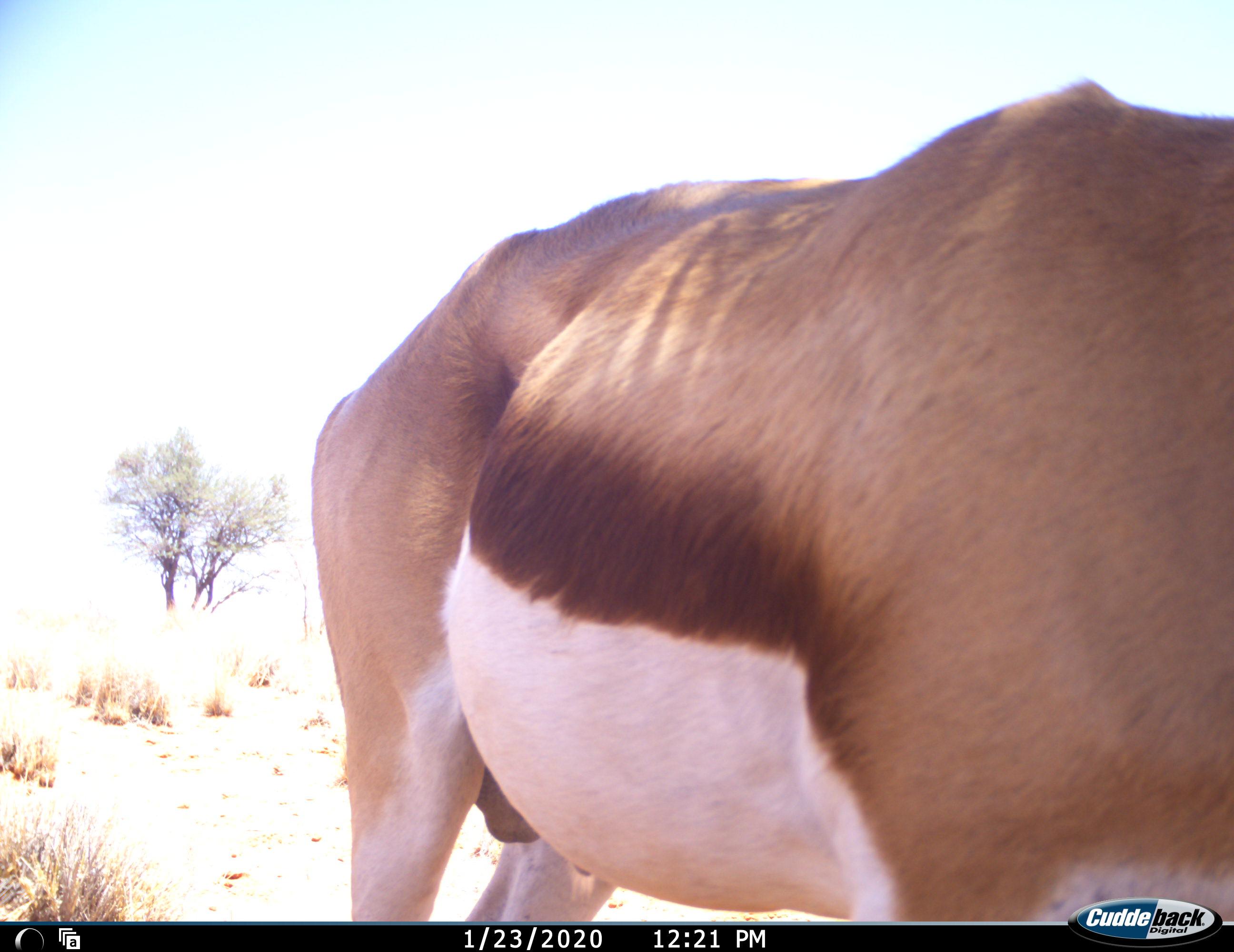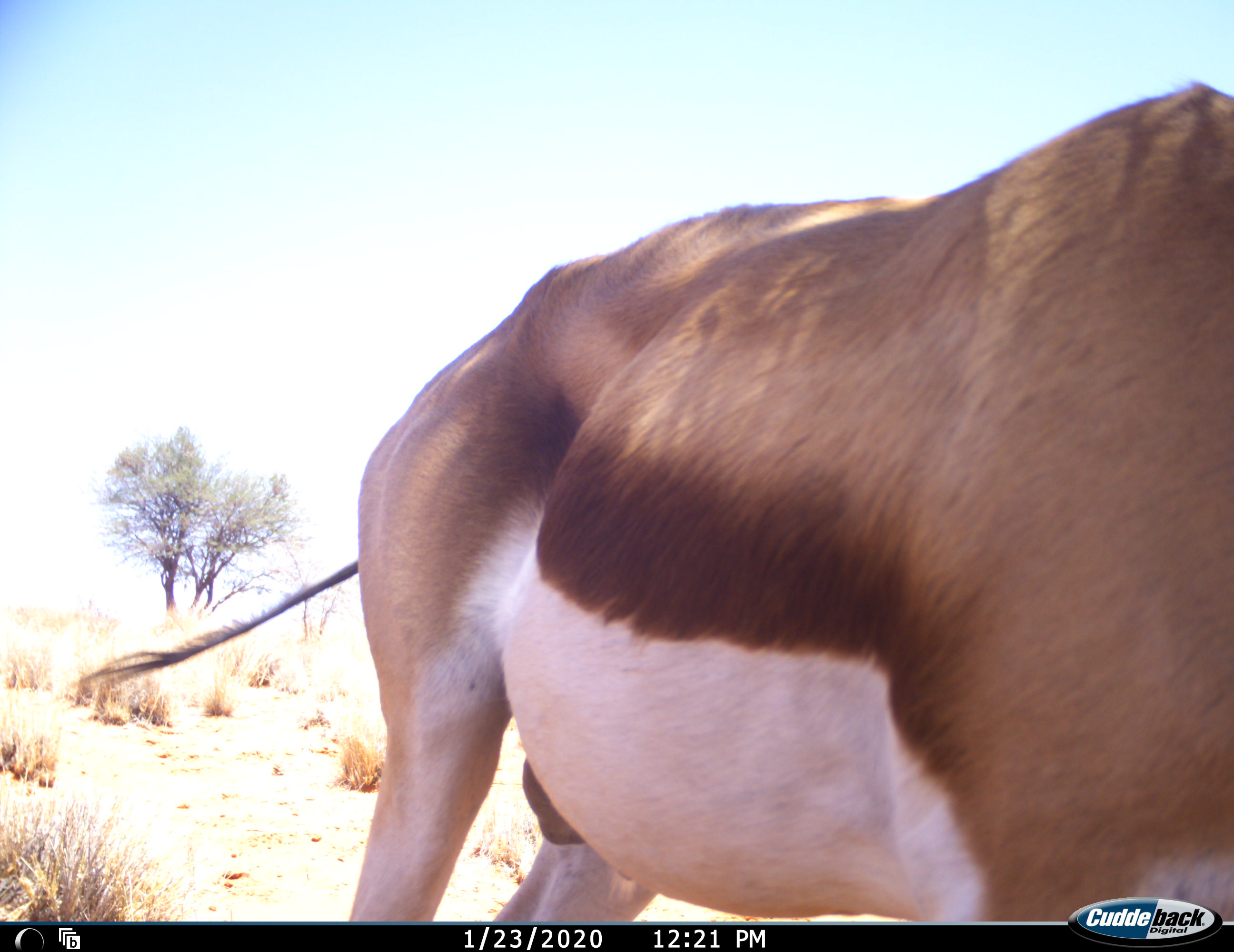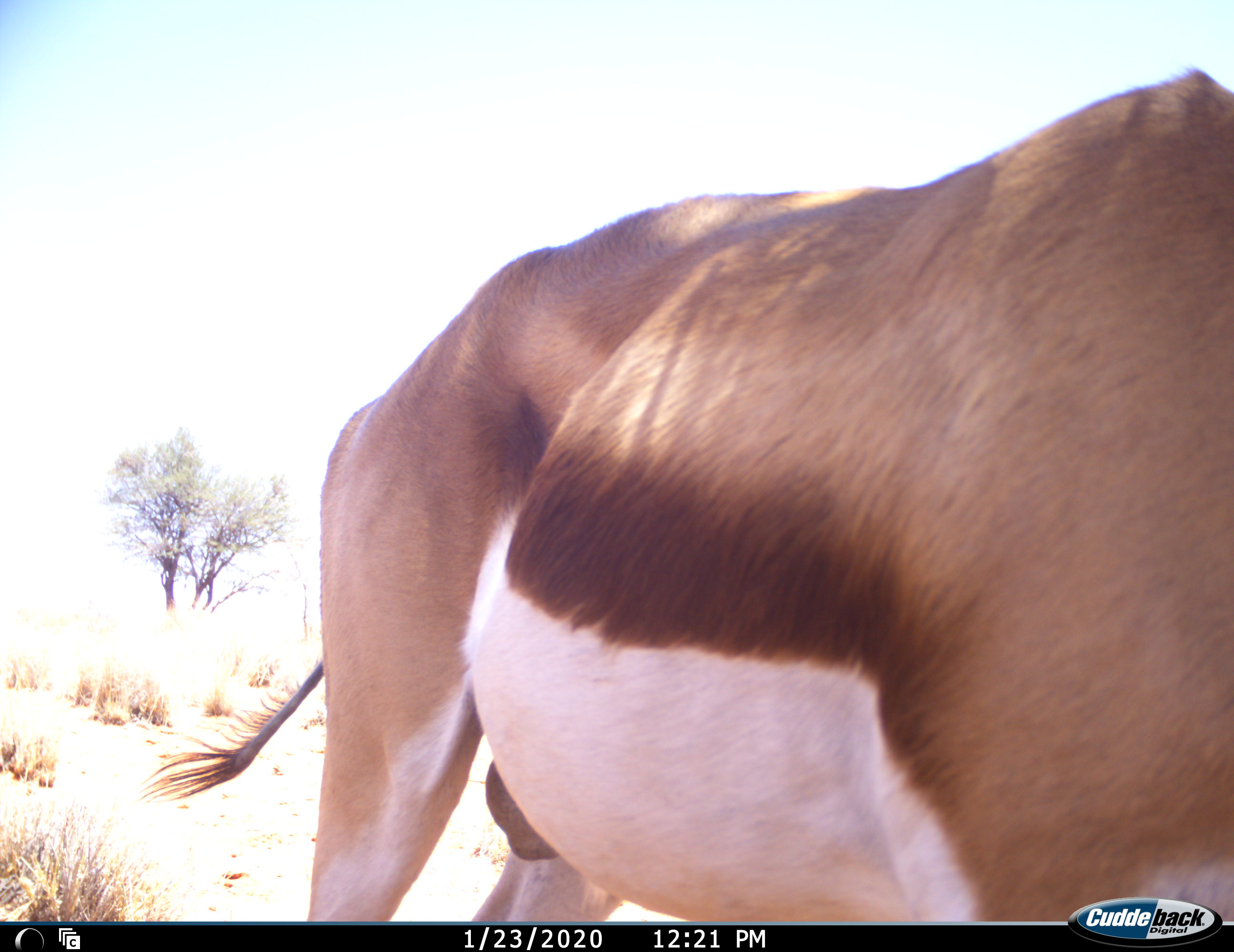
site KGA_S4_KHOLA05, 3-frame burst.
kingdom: Animalia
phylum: Chordata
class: Mammalia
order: Artiodactyla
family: Bovidae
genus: Antidorcas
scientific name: Antidorcas marsupialis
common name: springbok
Springbok (Antidorcas marsupialis), count 1. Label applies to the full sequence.